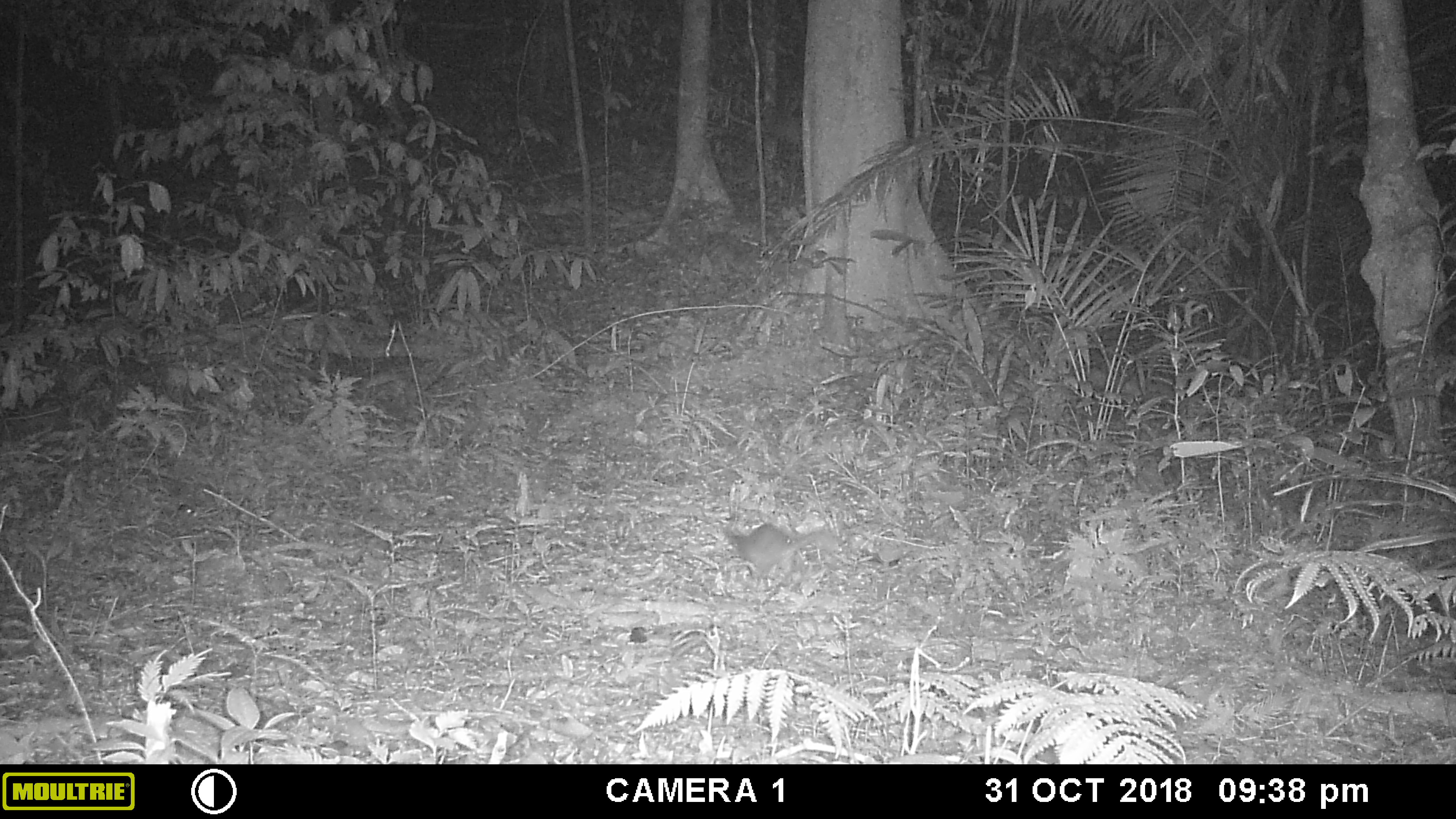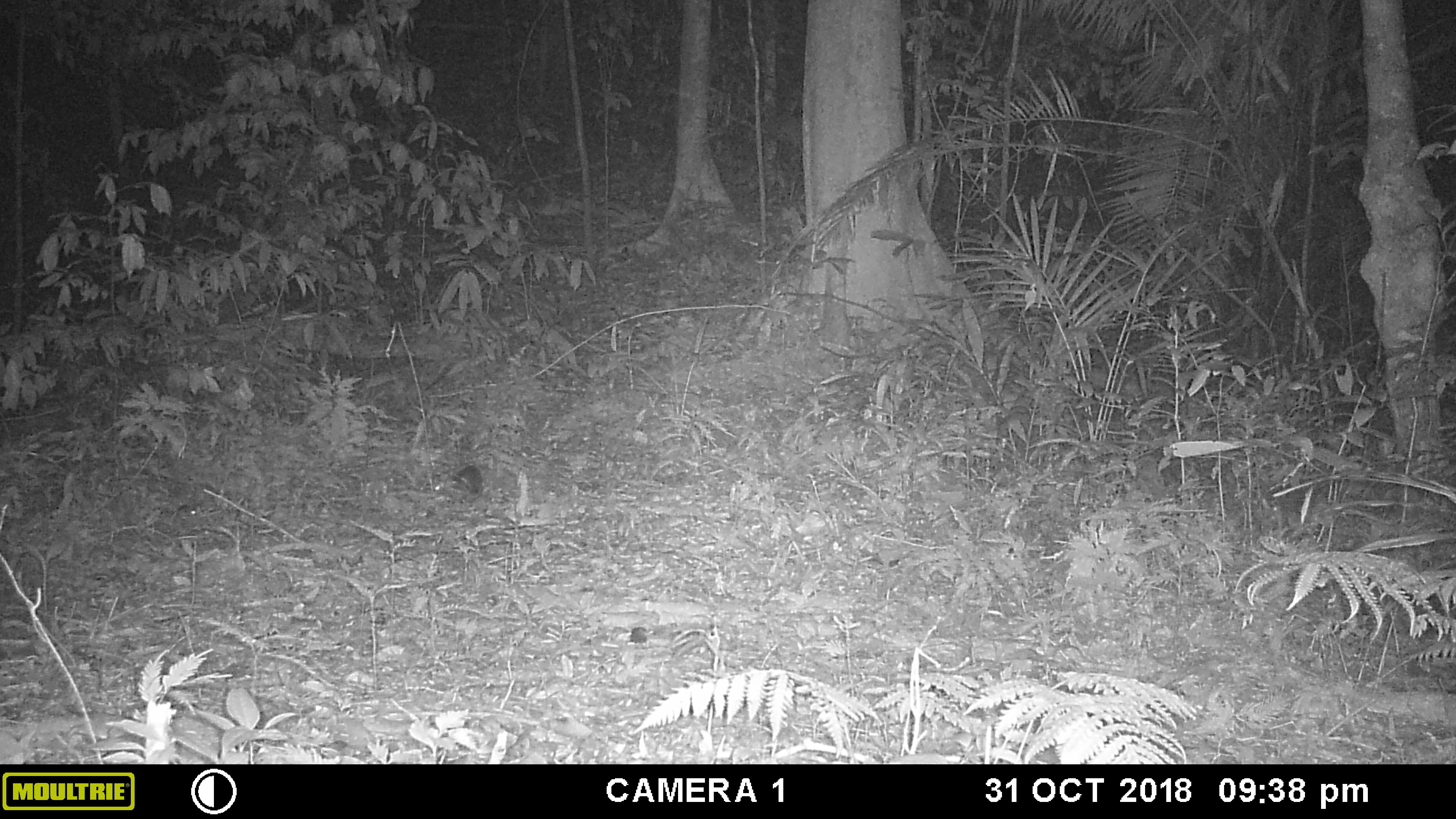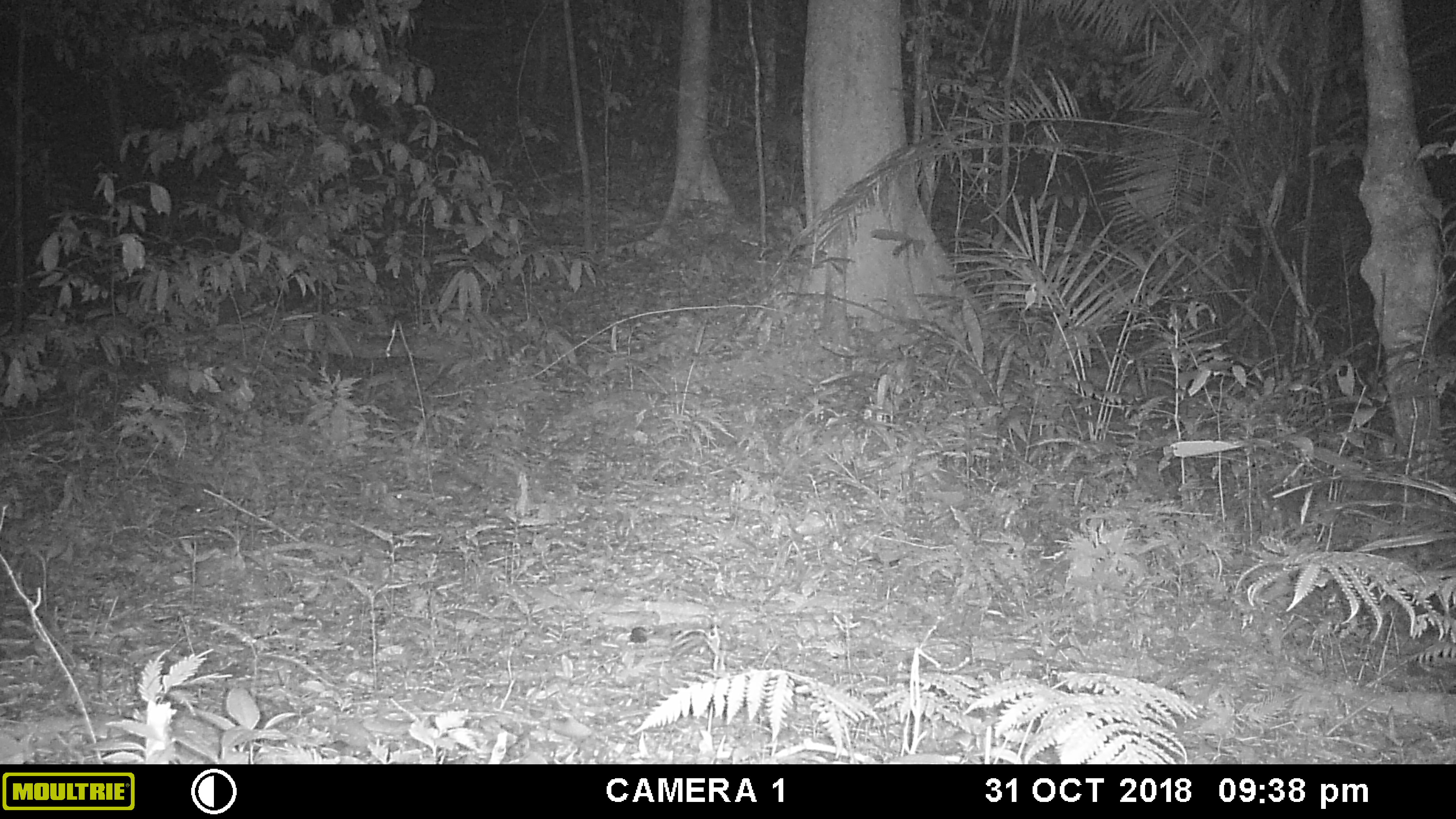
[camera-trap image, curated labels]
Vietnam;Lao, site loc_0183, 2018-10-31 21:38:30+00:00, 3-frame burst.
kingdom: Animalia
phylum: Chordata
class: Mammalia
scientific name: Mammalia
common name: mammal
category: unidentified small mammal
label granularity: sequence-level